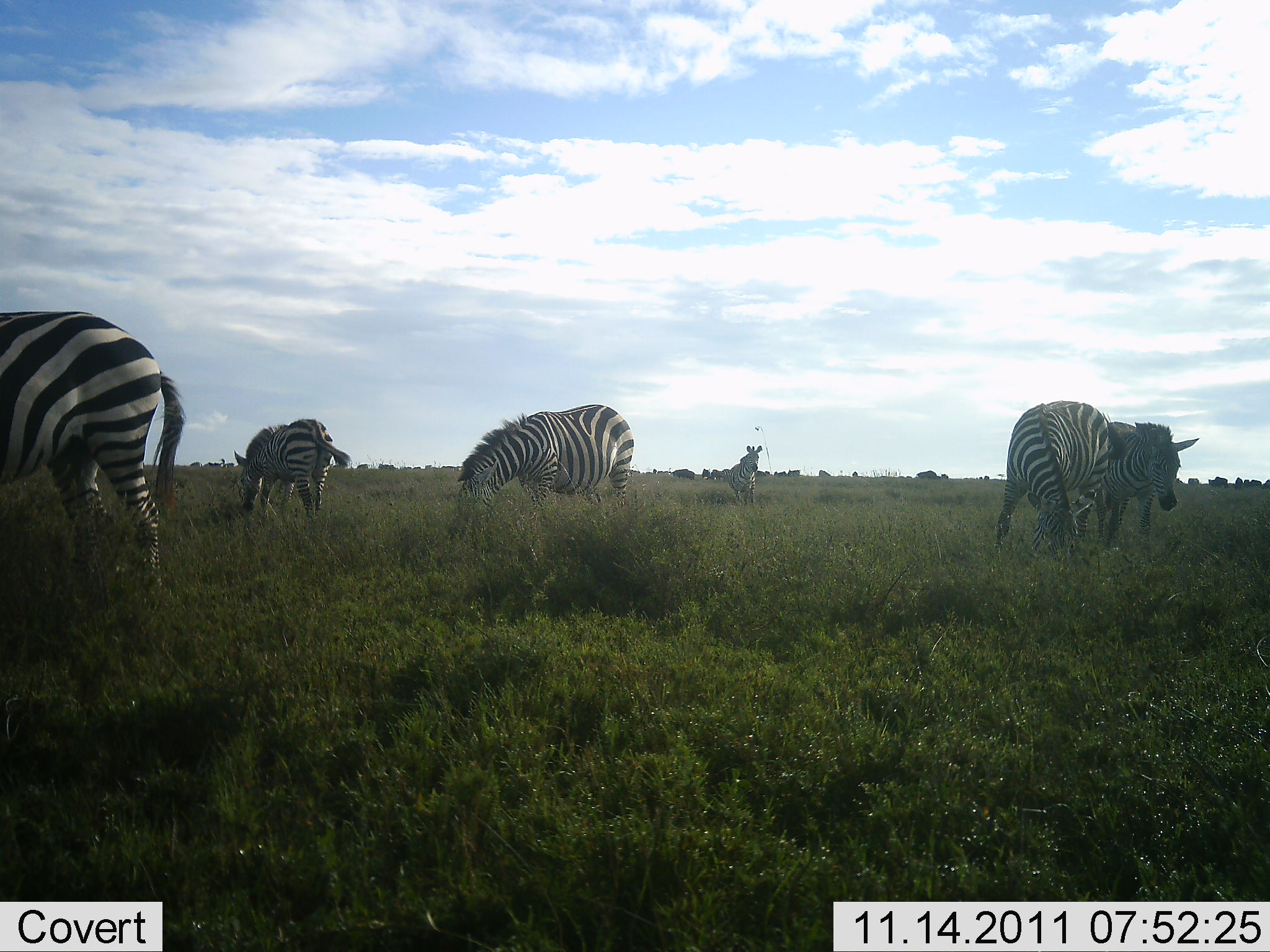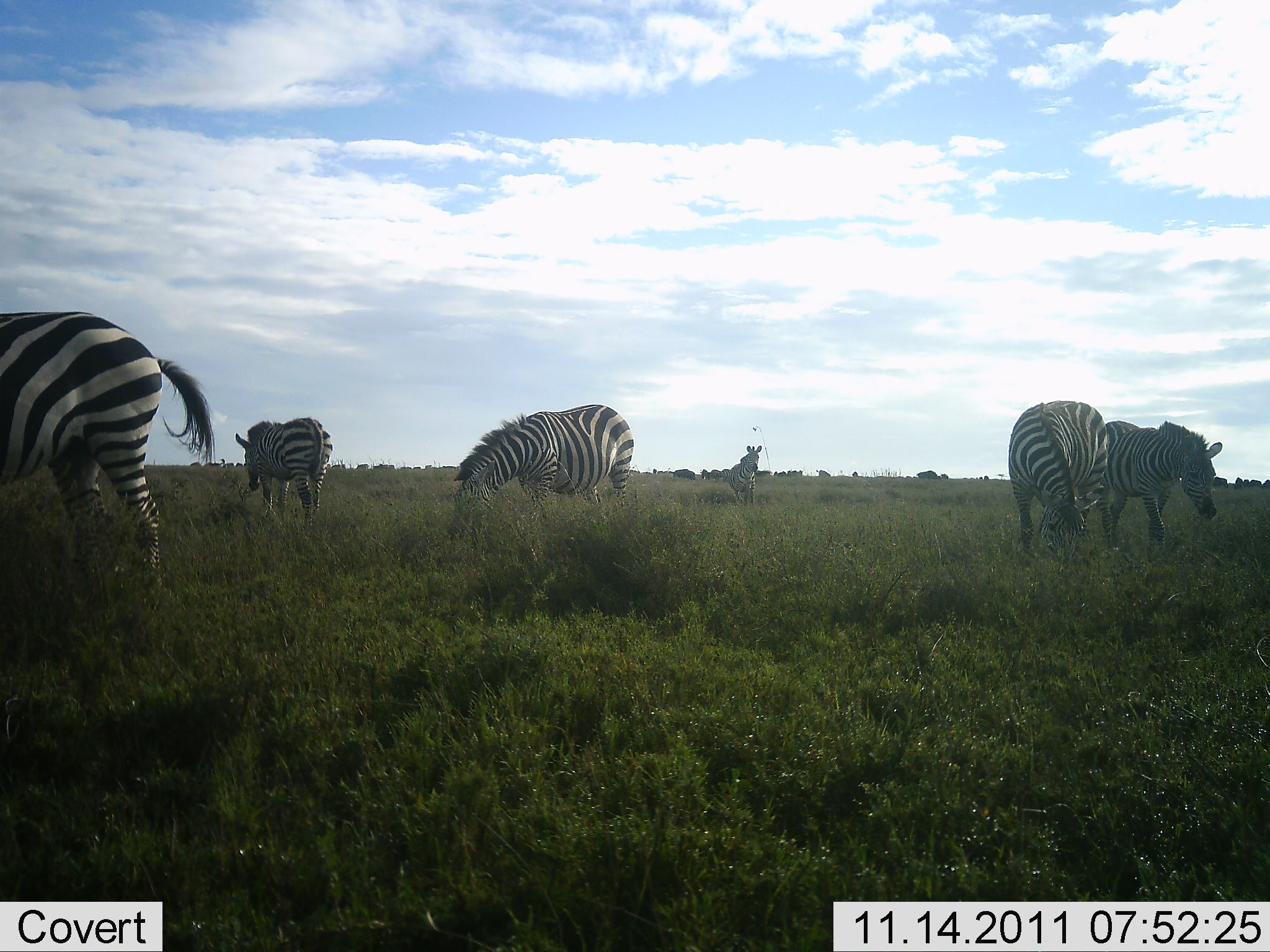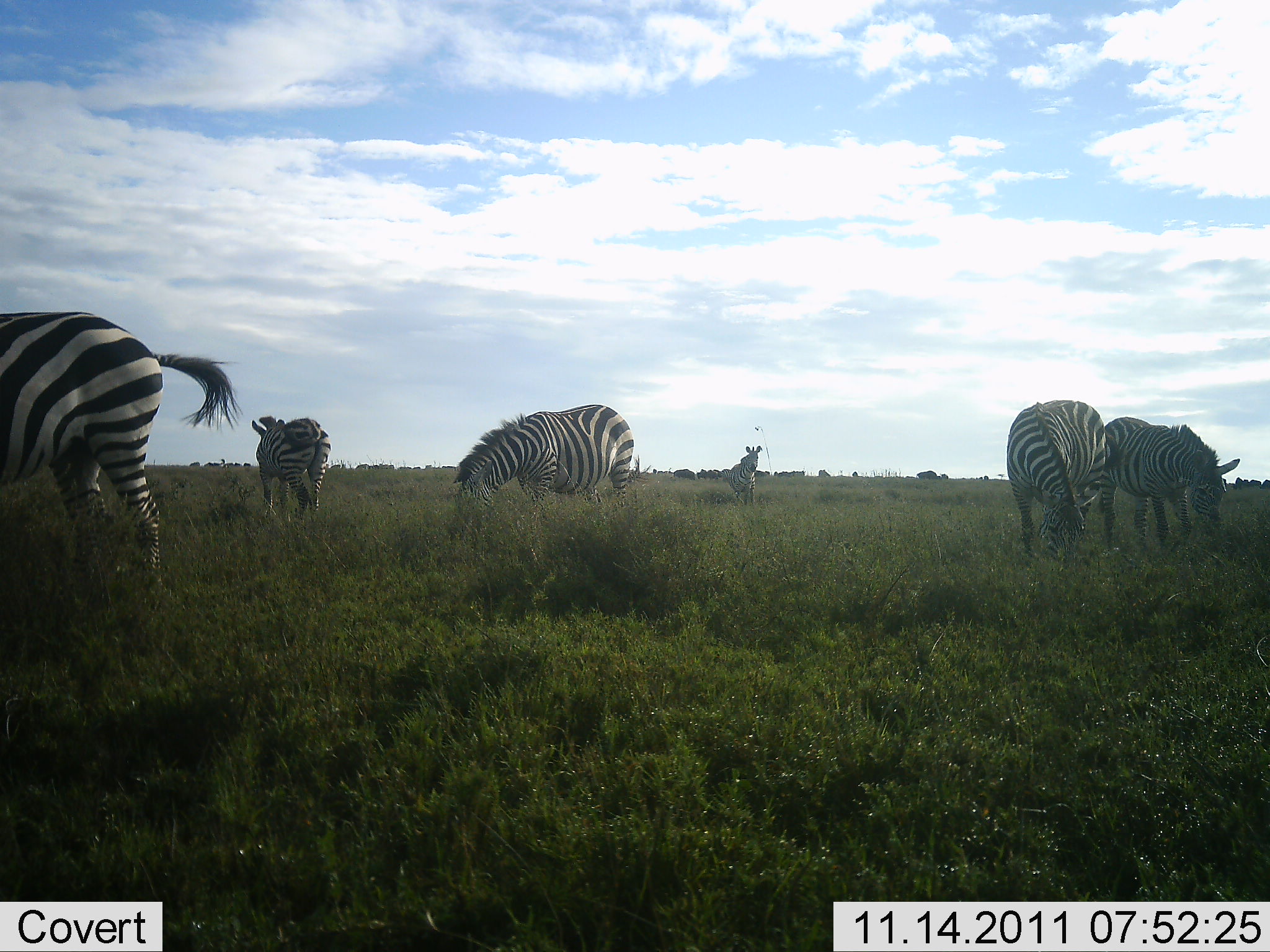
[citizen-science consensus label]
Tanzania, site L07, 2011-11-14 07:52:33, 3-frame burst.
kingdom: Animalia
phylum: Chordata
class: Mammalia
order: Perissodactyla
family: Equidae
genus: Equus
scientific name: Equus quagga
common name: plains zebra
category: zebra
Zebra (plains zebra) (Equus quagga), count 6. Behavior (volunteer vote fractions): standing 36%, resting 0%, moving 27%, interacting 0%. Young present (vote fraction): 9%. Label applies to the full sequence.